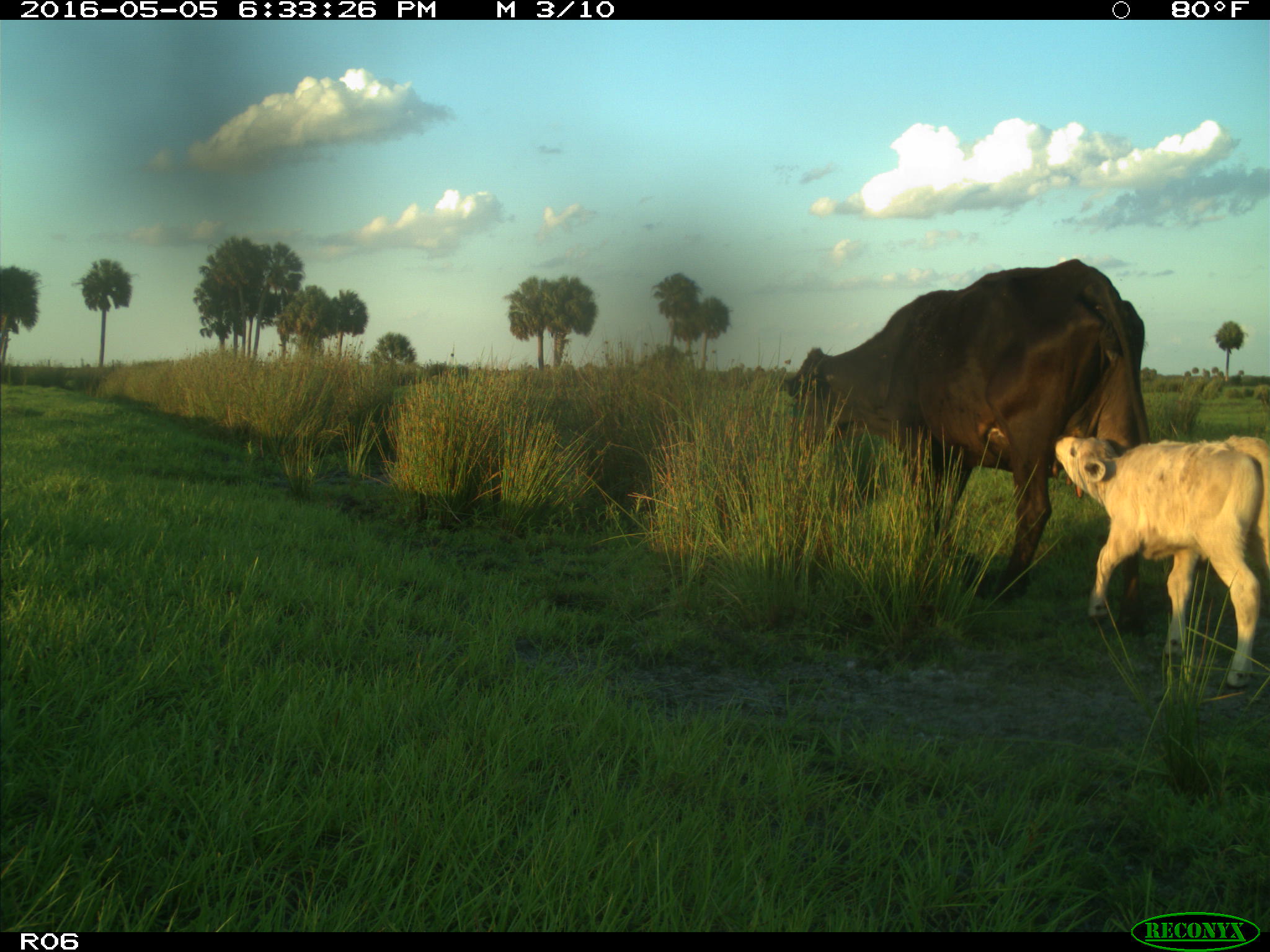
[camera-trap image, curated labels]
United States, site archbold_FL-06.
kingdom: Animalia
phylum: Chordata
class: Mammalia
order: Artiodactyla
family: Bovidae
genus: Bos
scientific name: Bos taurus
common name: domestic cow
Bos taurus (domestic cow).